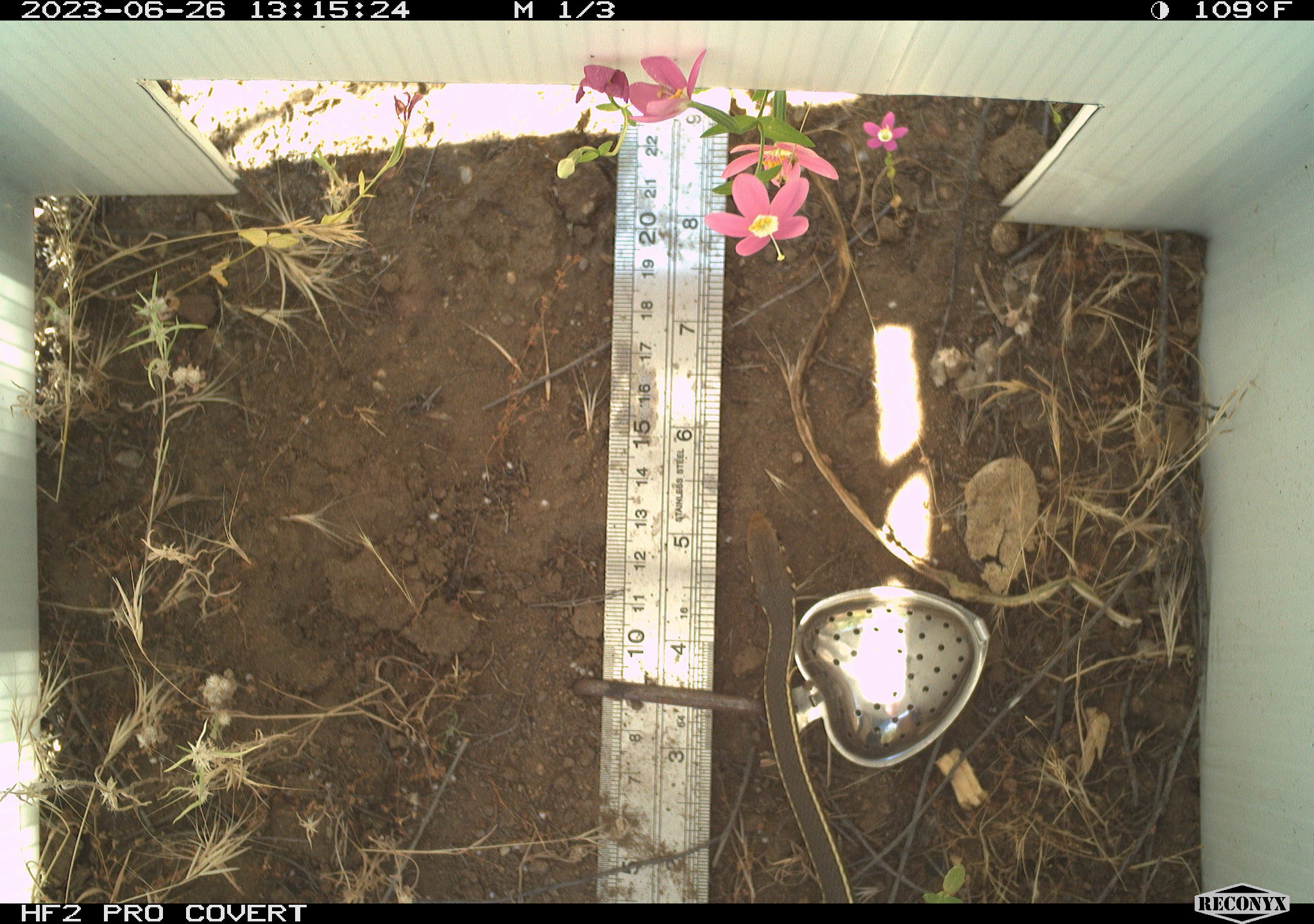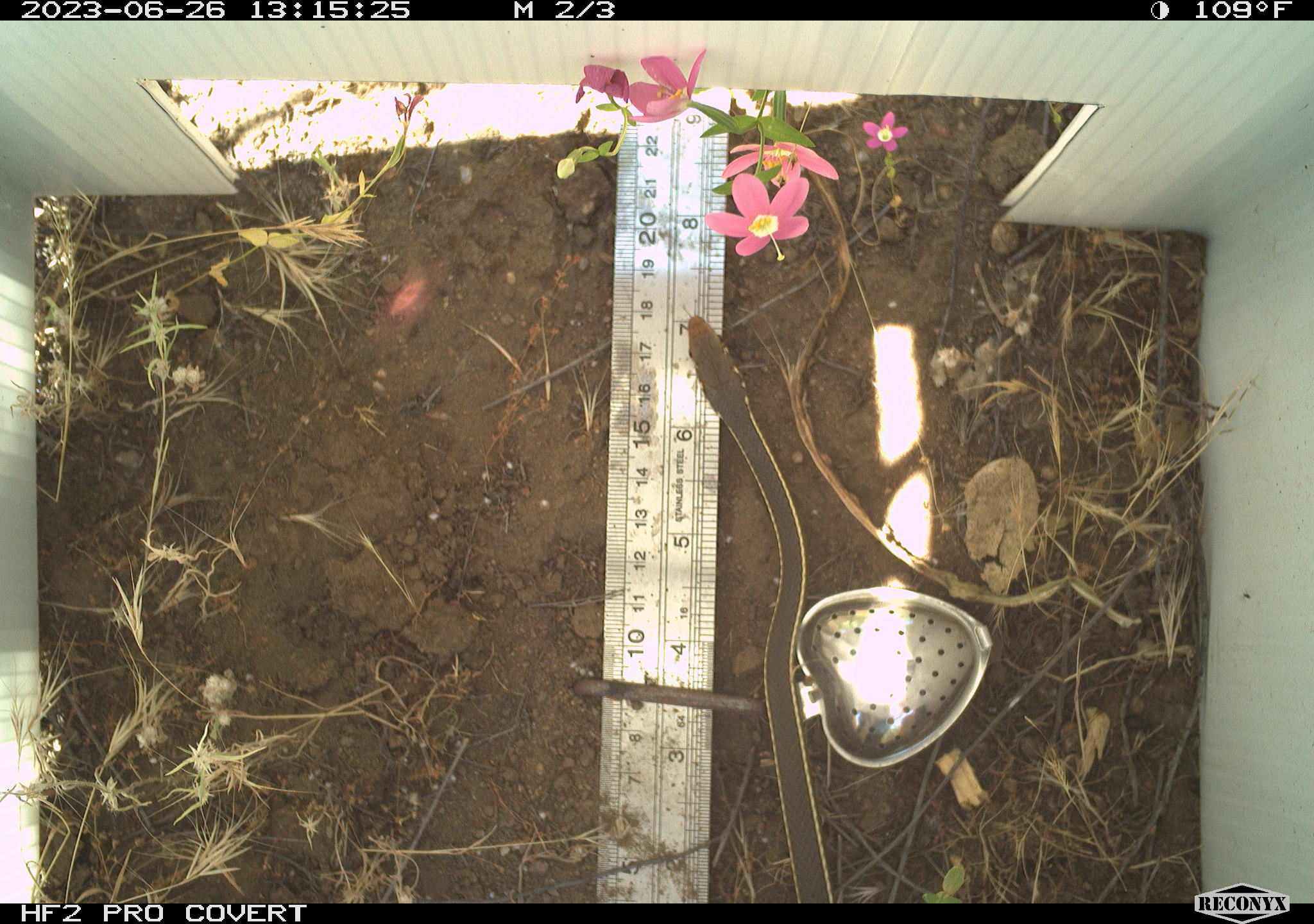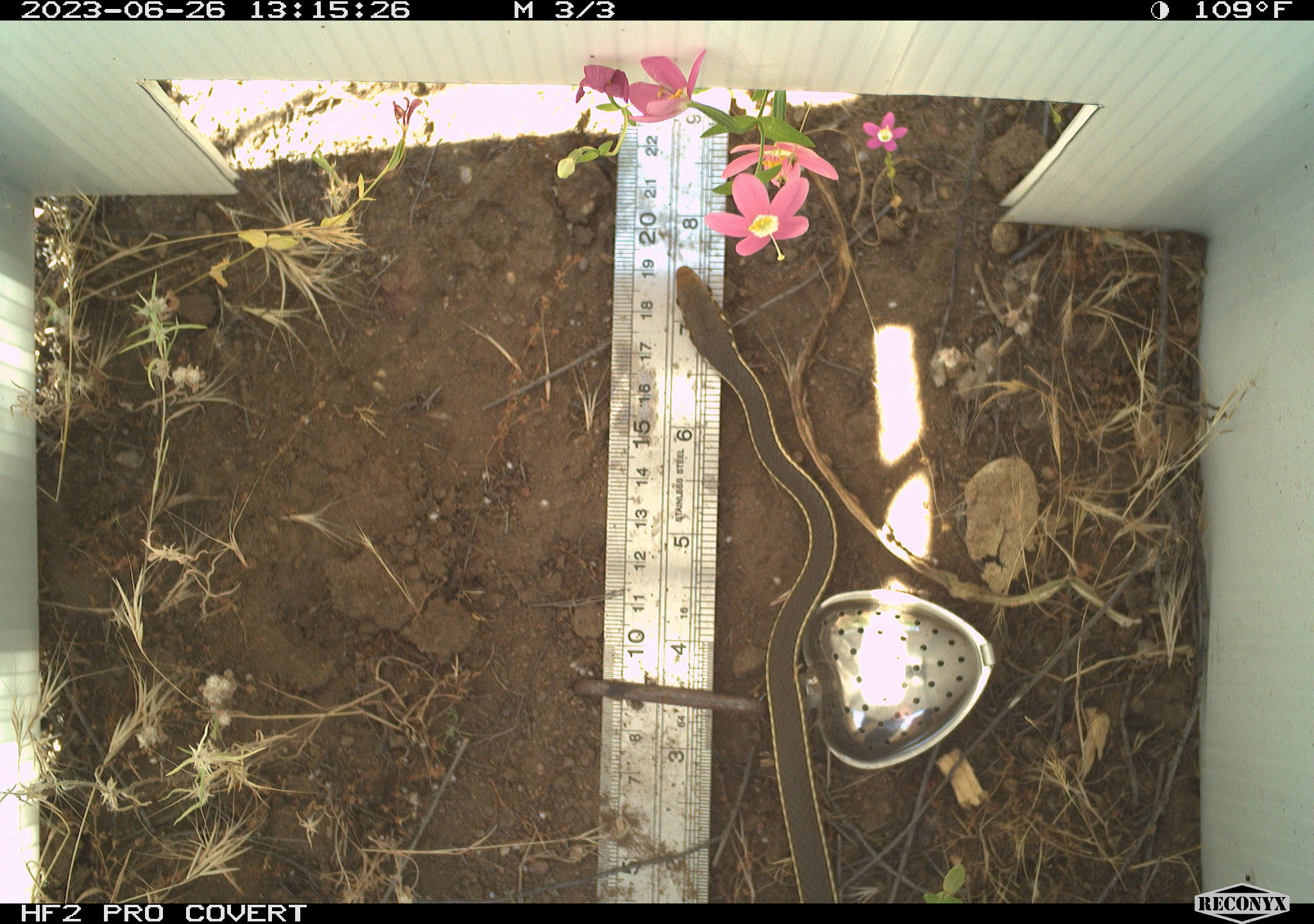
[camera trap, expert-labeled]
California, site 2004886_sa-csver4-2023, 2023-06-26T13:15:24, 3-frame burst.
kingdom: Animalia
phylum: Chordata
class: Reptilia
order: Squamata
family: Colubridae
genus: Coluber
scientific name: Coluber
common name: north american racers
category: coluber species